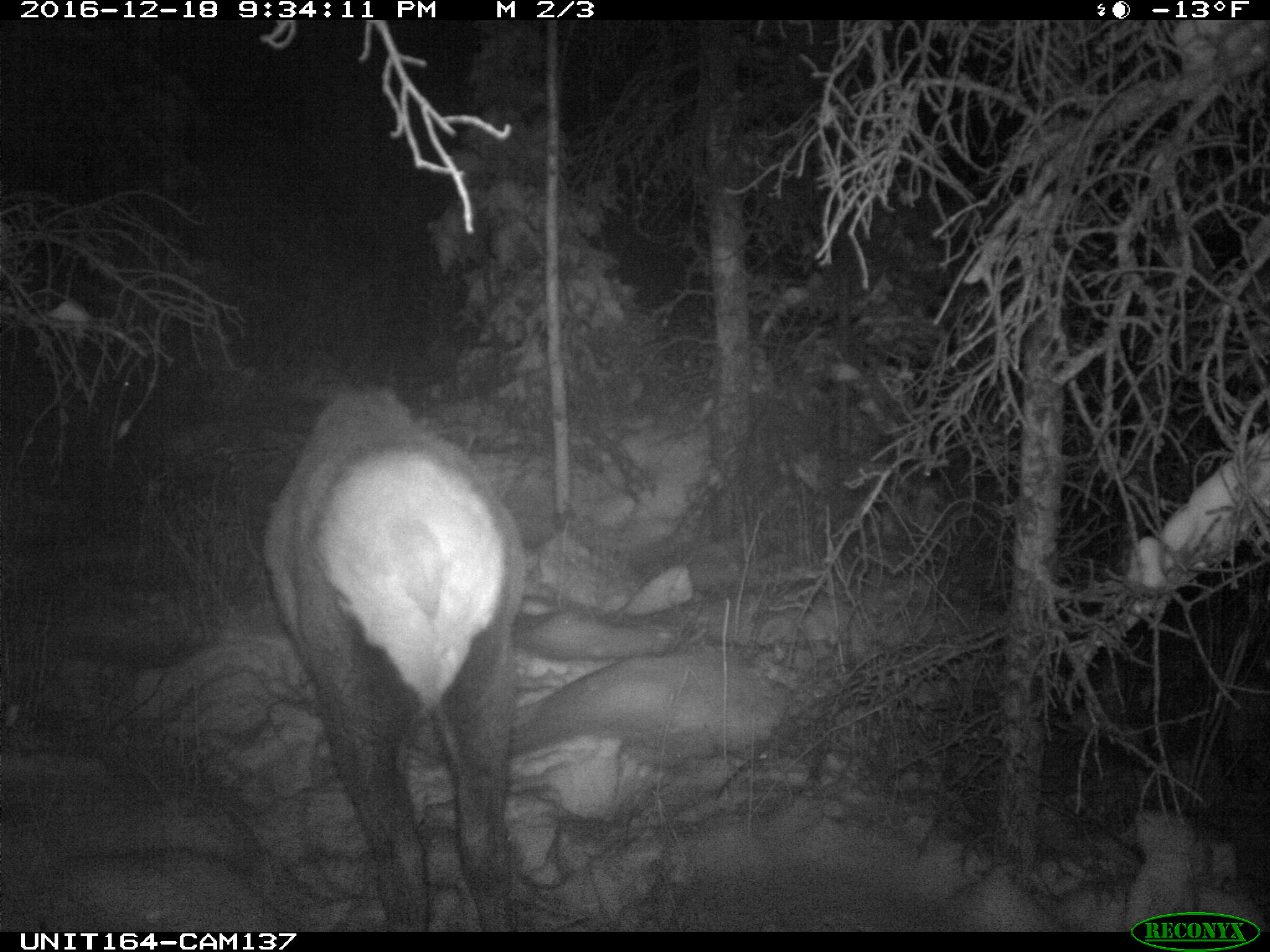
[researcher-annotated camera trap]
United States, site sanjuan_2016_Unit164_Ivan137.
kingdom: Animalia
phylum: Chordata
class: Mammalia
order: Artiodactyla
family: Cervidae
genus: Cervus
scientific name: Cervus elaphus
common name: red deer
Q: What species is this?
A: Cervus elaphus (red deer).